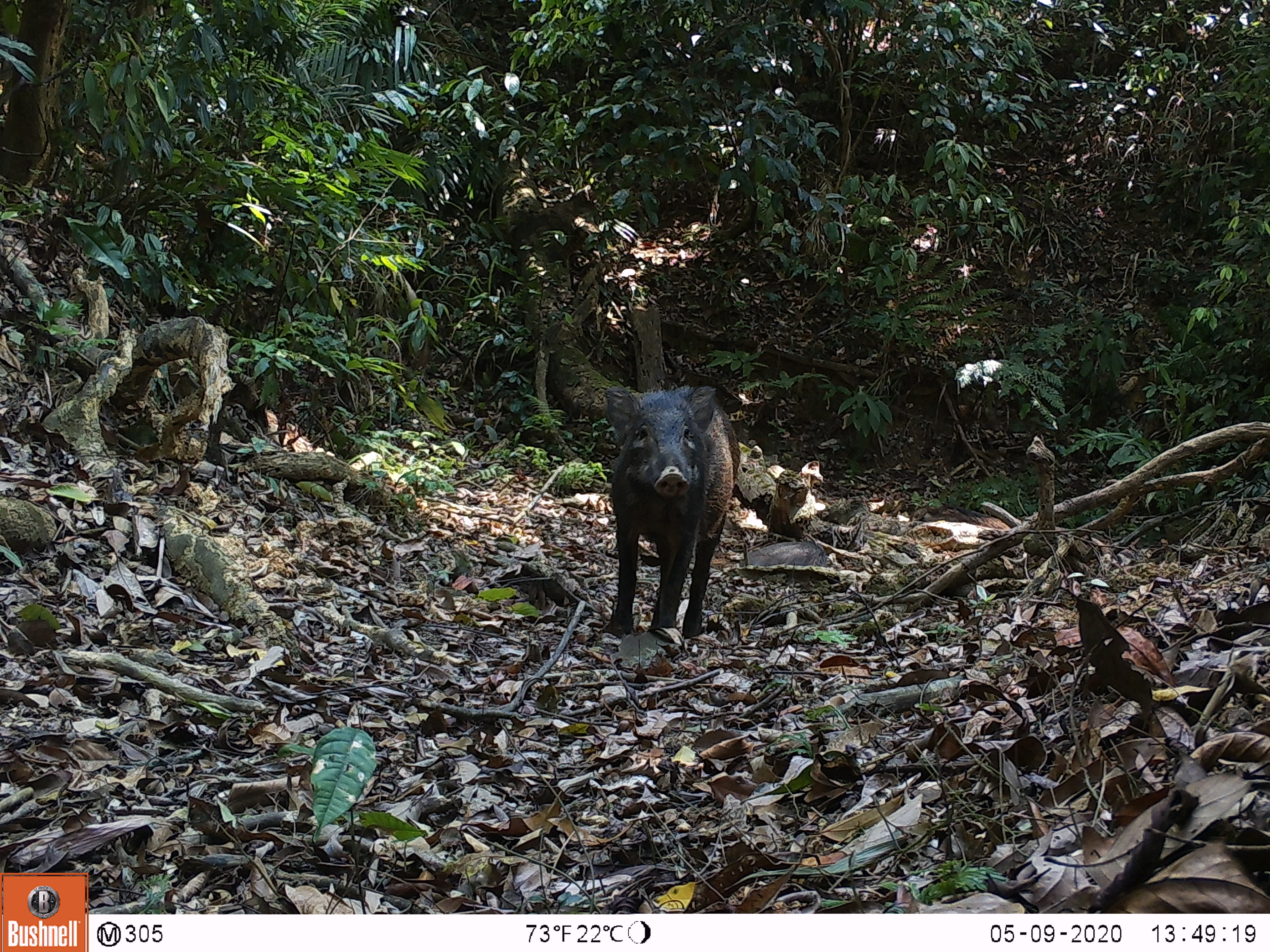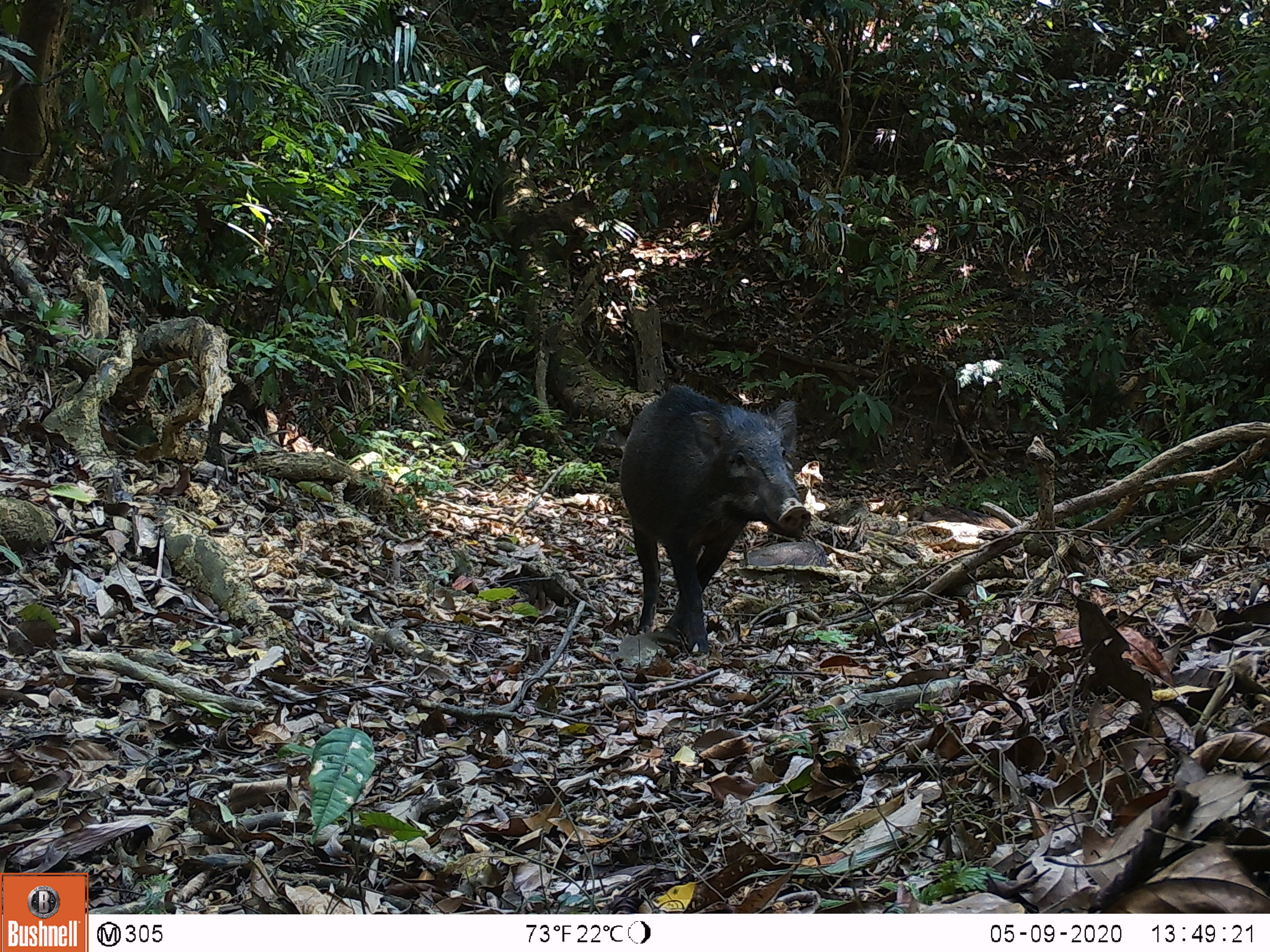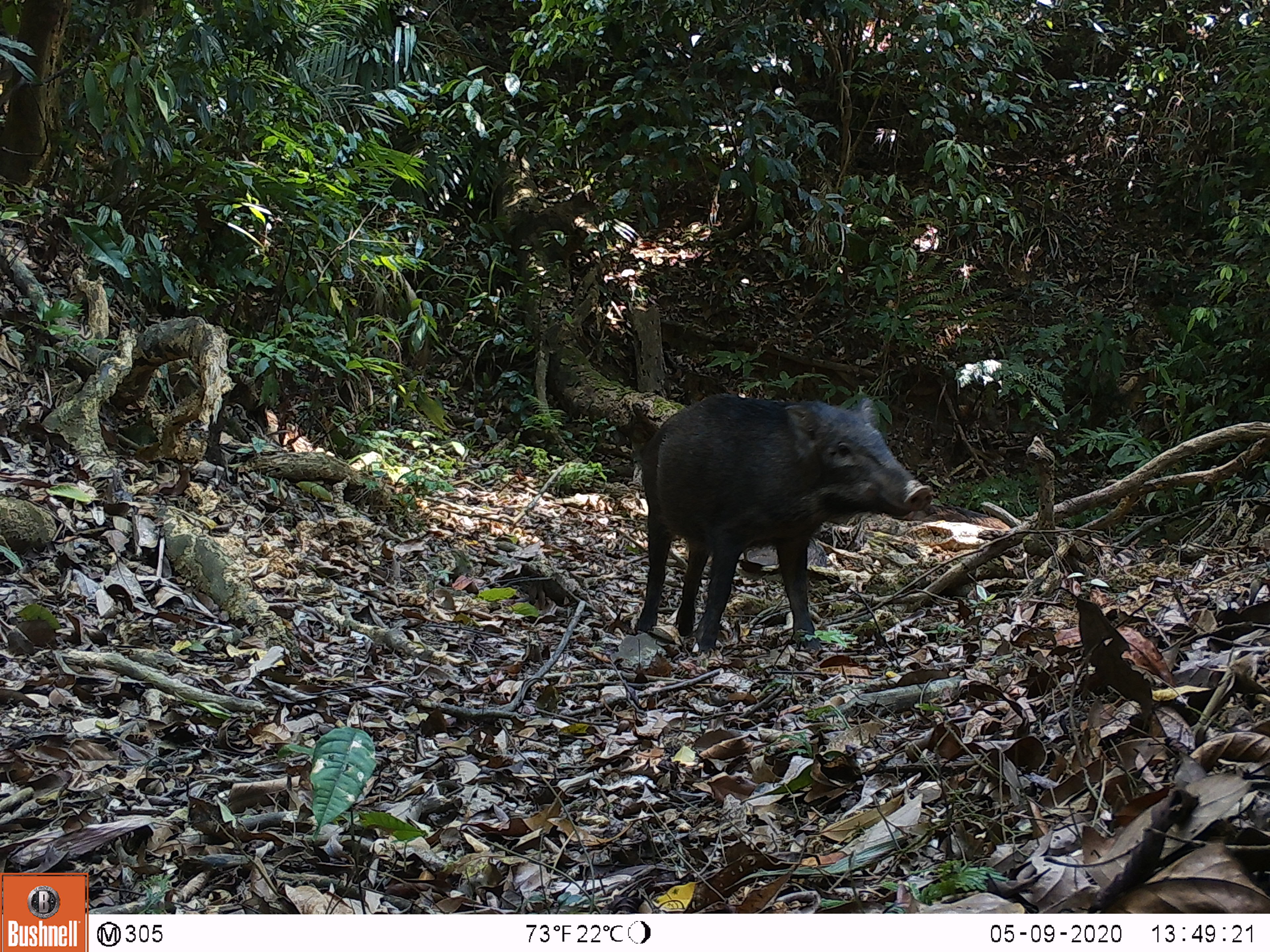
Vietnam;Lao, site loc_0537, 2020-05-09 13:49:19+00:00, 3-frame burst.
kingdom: Animalia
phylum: Chordata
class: Mammalia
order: Artiodactyla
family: Suidae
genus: Sus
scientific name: Sus scrofa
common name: eurasian wild pig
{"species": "eurasian wild pig (Sus scrofa)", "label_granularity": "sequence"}